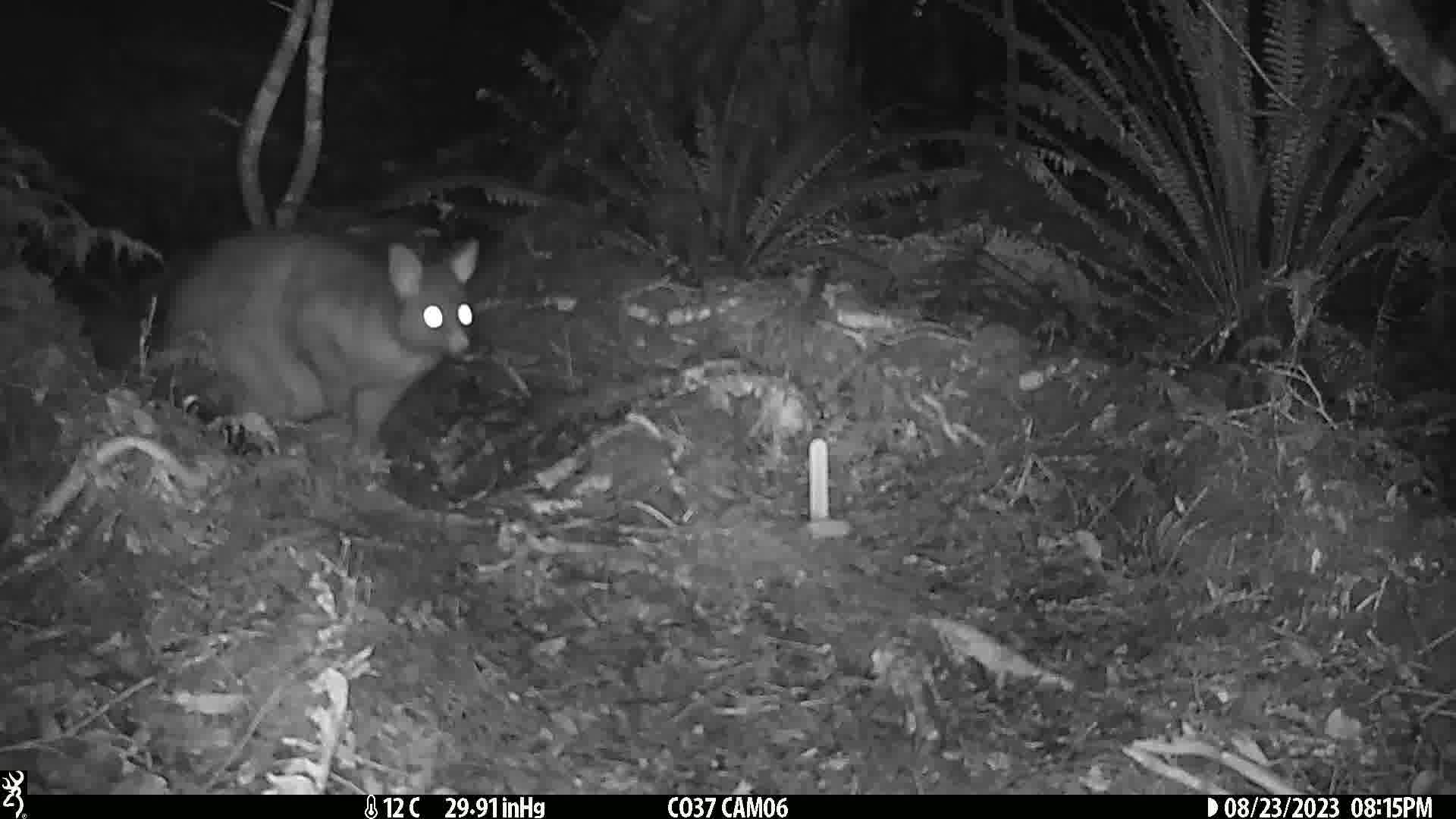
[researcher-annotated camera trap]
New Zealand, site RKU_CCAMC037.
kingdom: Animalia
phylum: Chordata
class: Mammalia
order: Diprotodontia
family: Phalangeridae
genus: Trichosurus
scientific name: Trichosurus vulpecula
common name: common brushtail possum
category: possum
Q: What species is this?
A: Possum (common brushtail possum) (Trichosurus vulpecula).